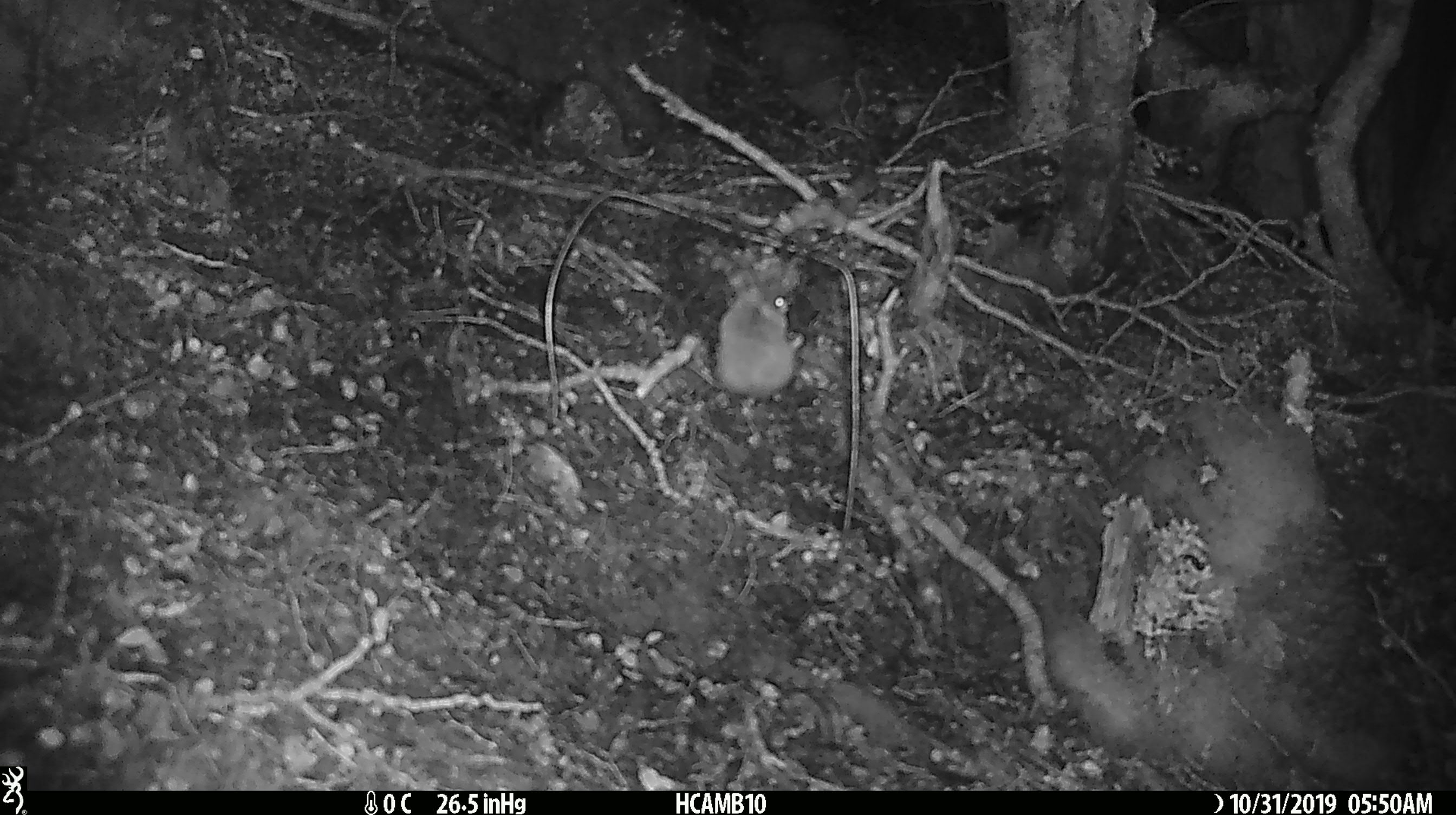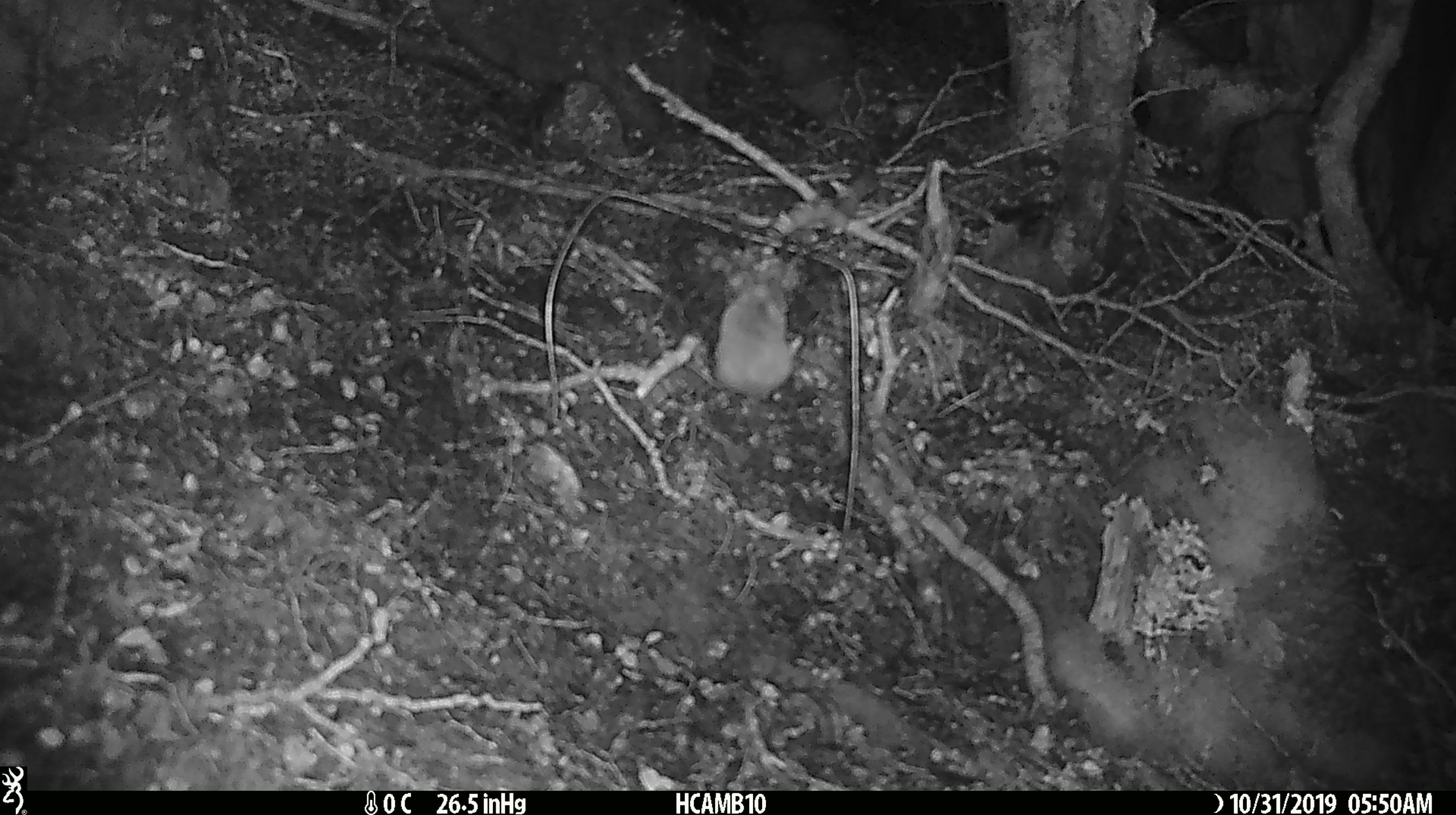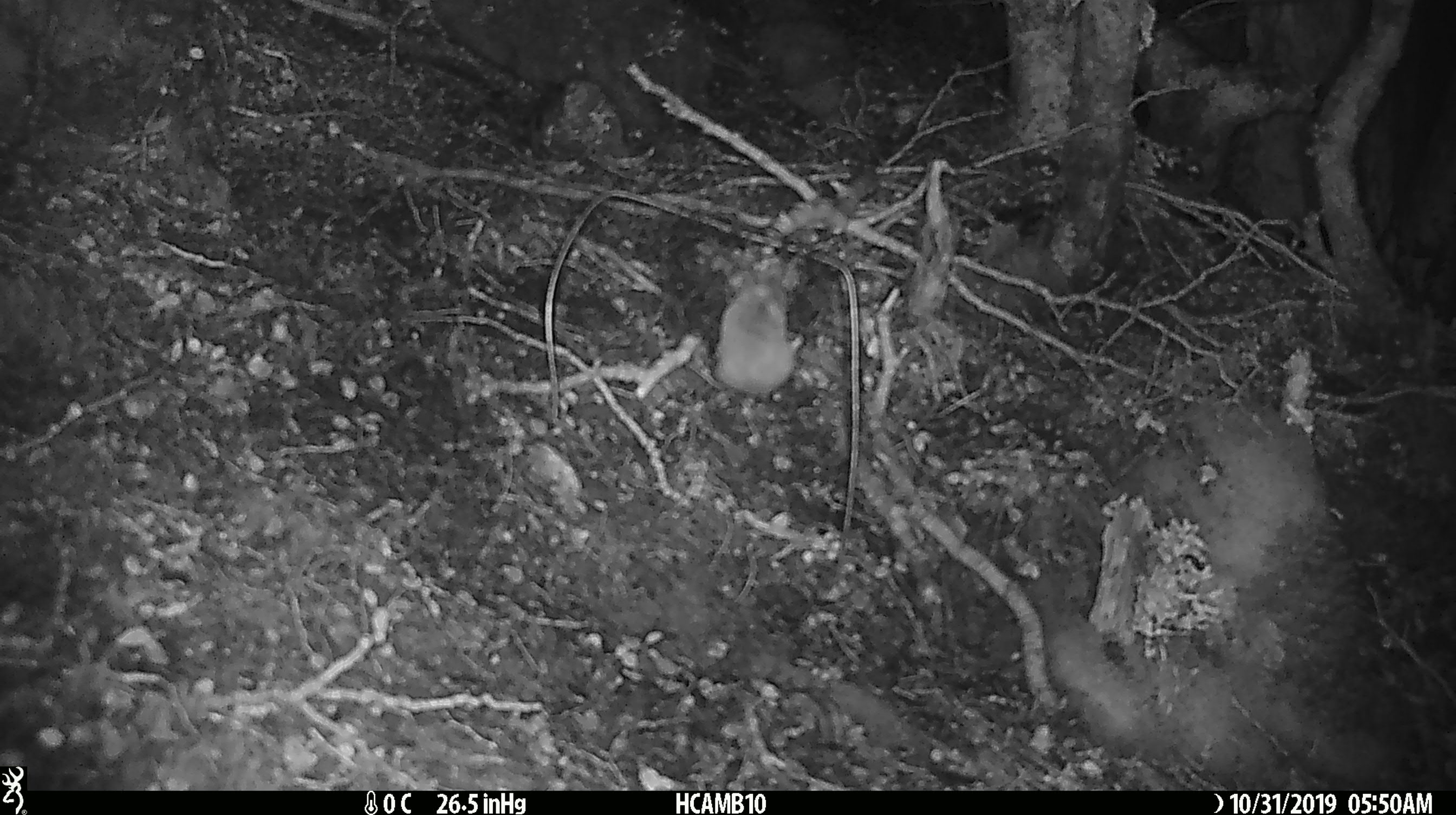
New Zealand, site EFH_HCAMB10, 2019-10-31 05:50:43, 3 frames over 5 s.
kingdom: Animalia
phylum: Chordata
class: Mammalia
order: Rodentia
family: Muridae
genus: Mus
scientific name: Mus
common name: mouse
Mouse (Mus).